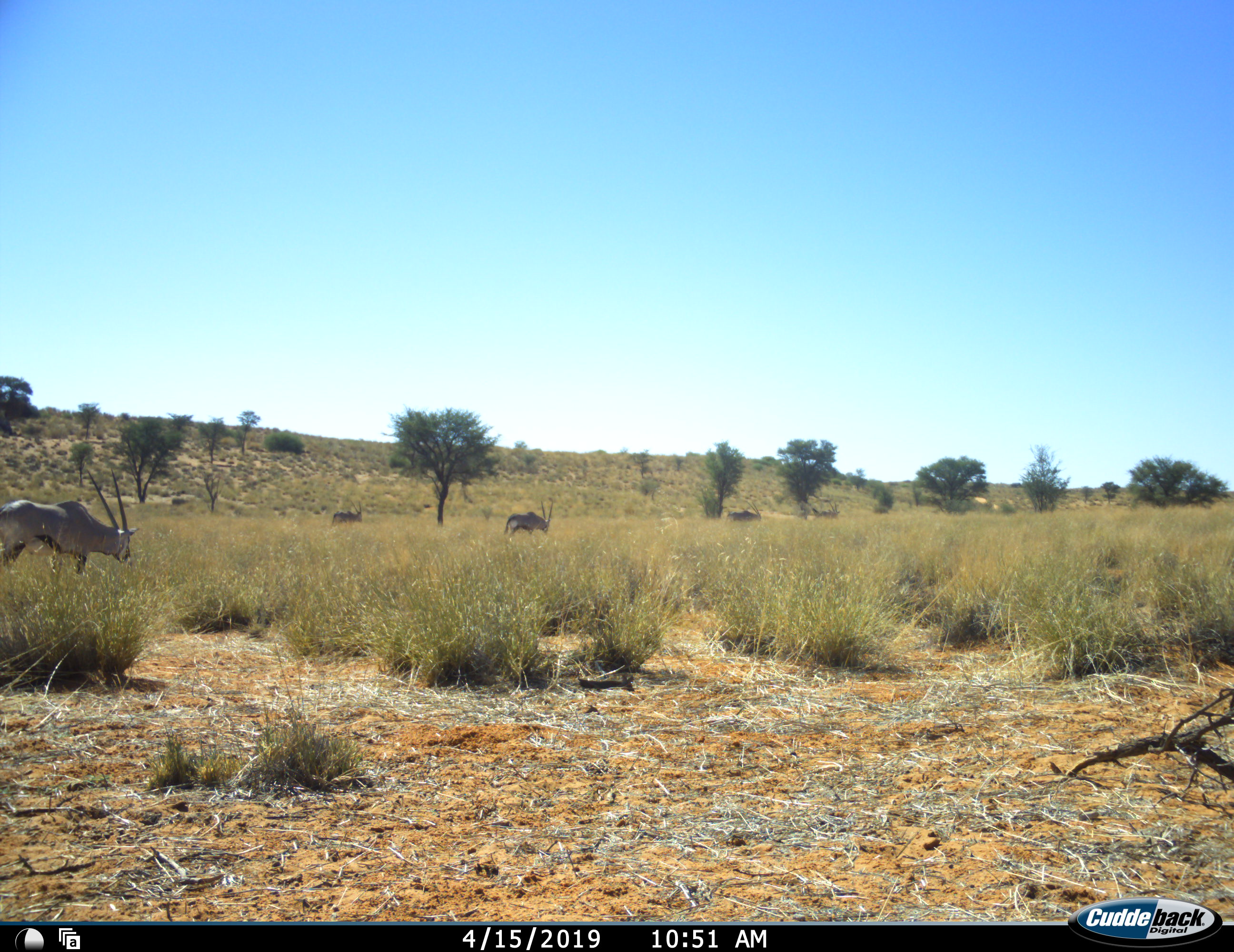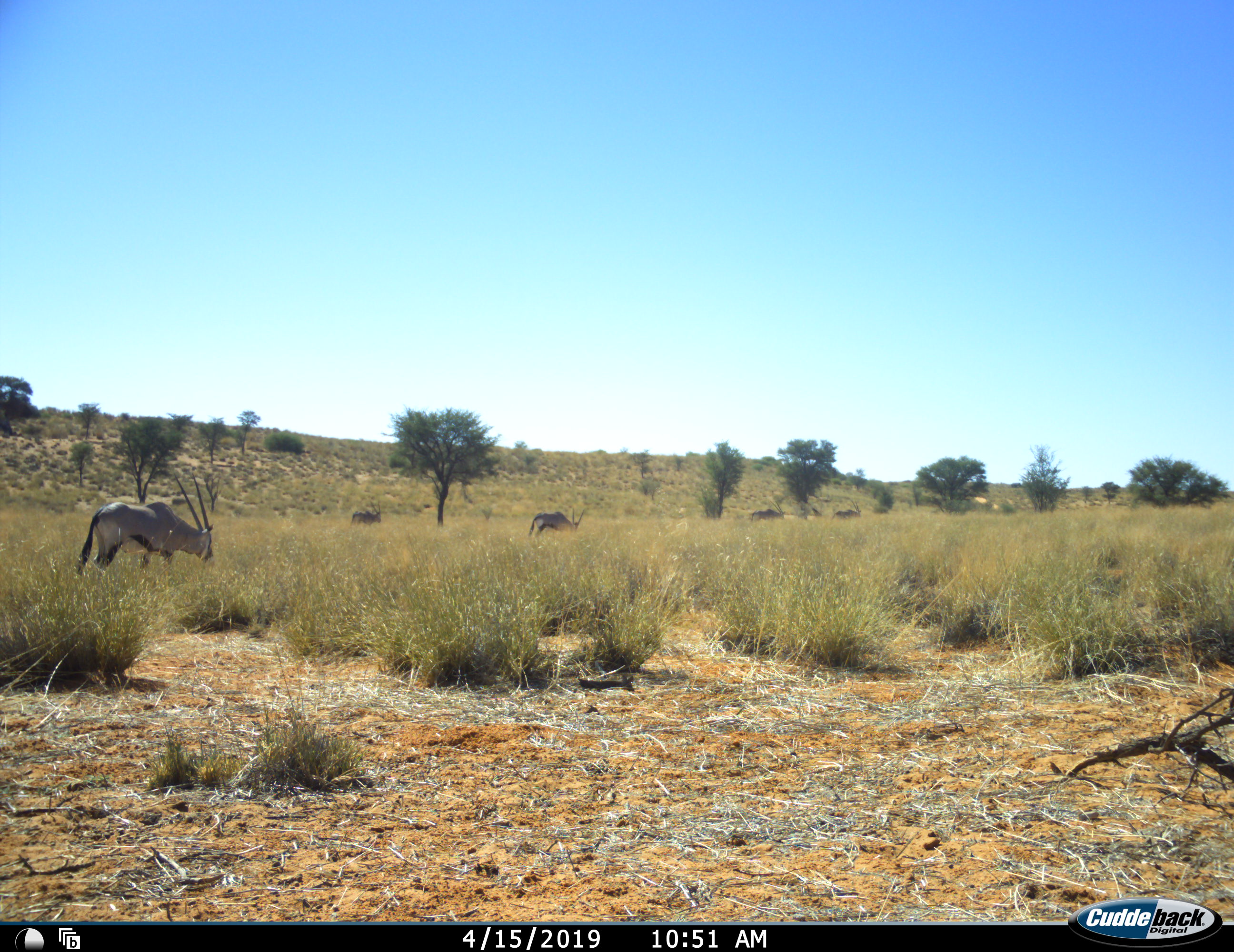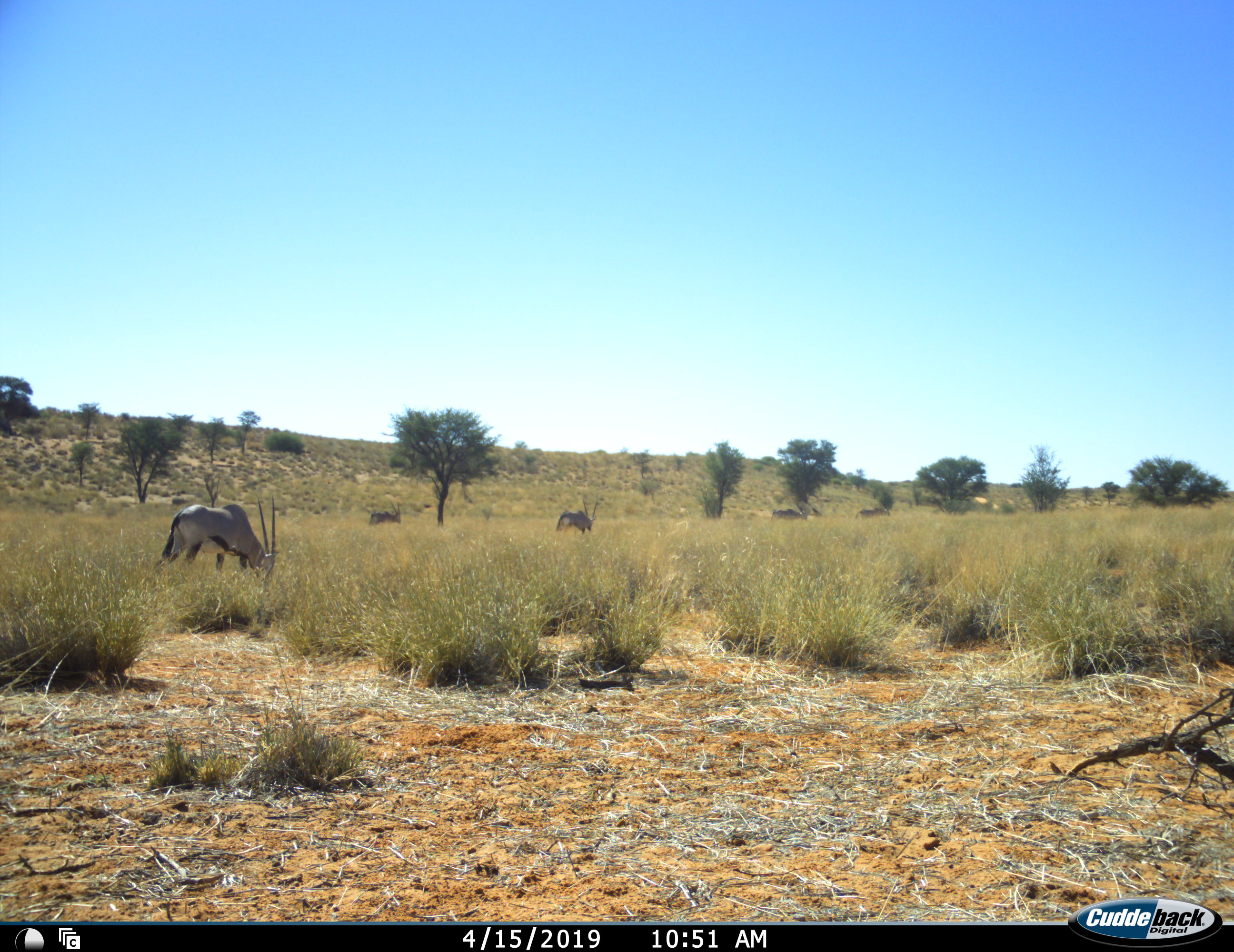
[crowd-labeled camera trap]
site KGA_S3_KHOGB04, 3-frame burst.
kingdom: Animalia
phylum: Chordata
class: Mammalia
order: Artiodactyla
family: Bovidae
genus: Oryx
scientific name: Oryx gazella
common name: gemsbok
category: oryx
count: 5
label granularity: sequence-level